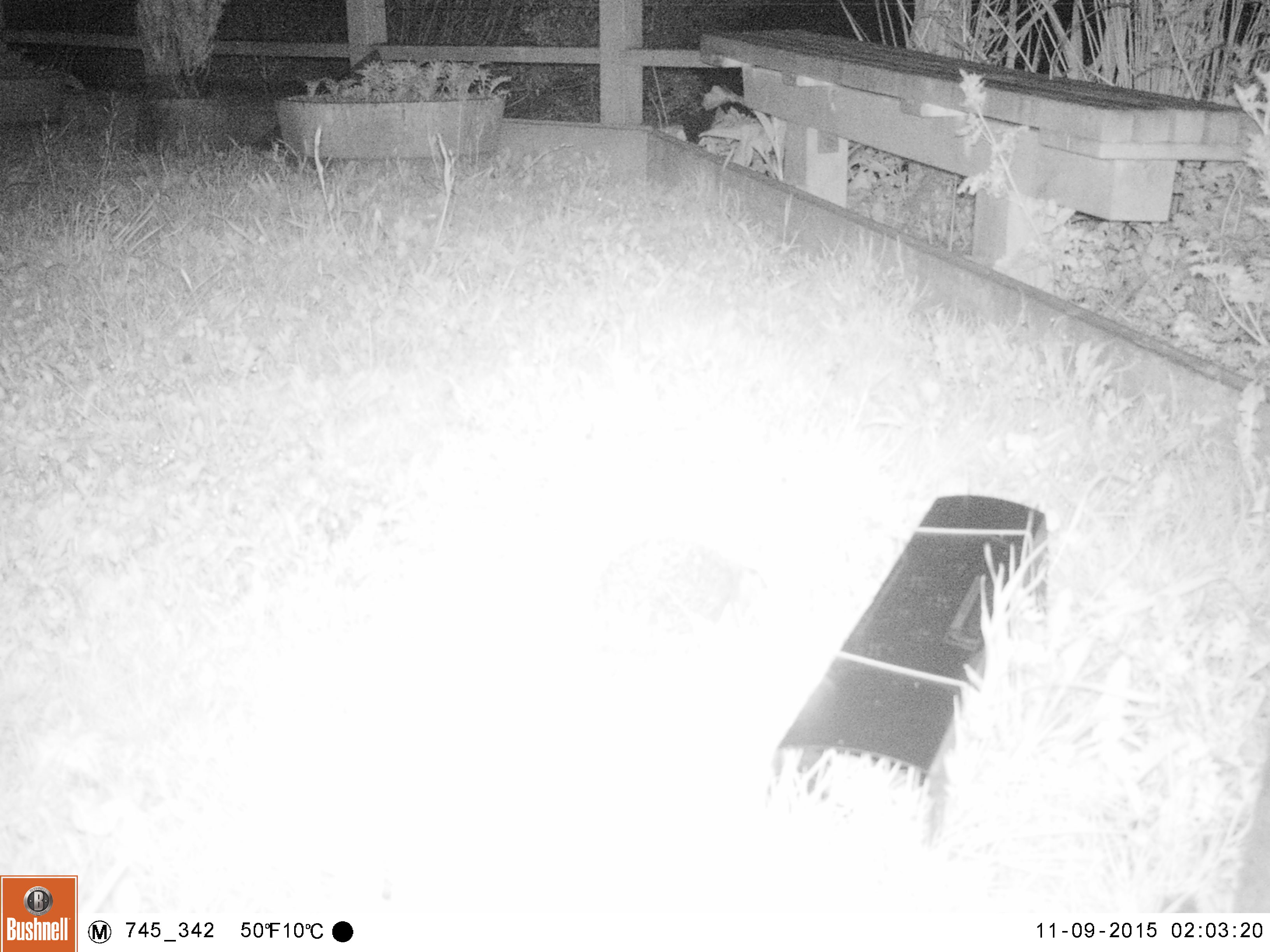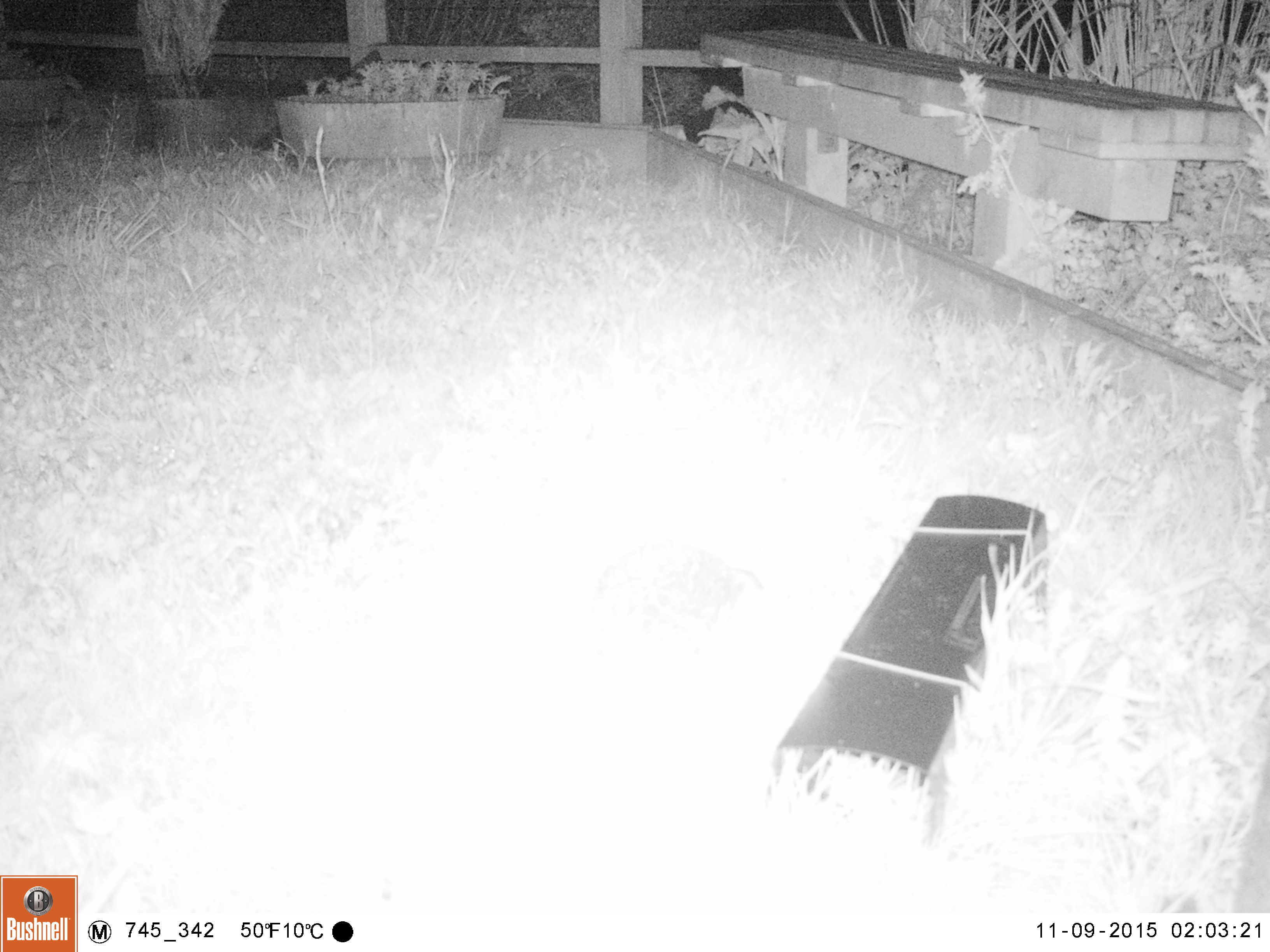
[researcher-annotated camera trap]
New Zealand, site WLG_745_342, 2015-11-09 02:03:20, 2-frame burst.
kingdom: Animalia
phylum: Chordata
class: Mammalia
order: Eulipotyphla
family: Erinaceidae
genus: Erinaceus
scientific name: Erinaceus europaeus europaeus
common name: european hedgehog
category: hedgehog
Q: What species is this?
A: Hedgehog (european hedgehog) (Erinaceus europaeus europaeus).